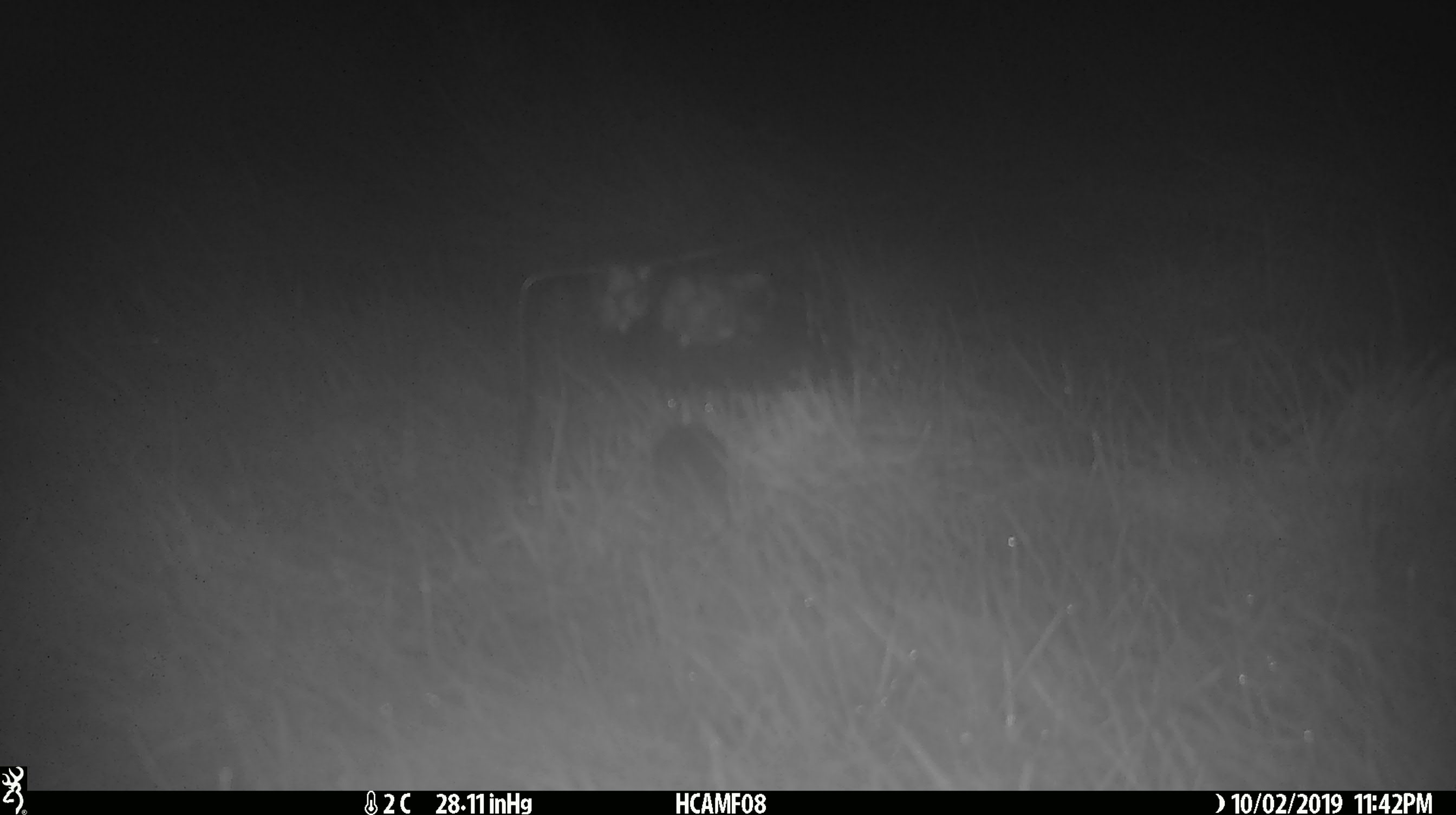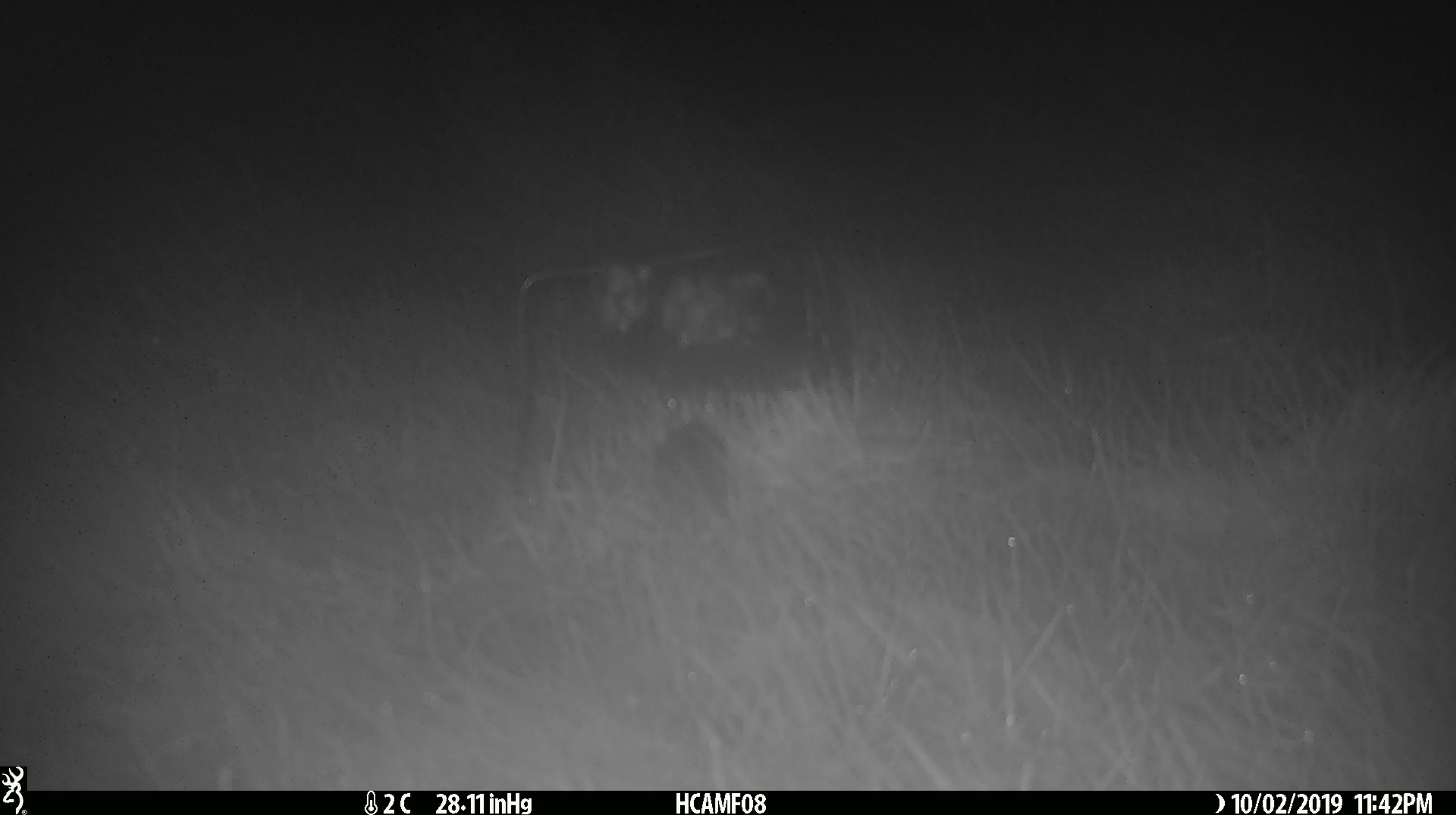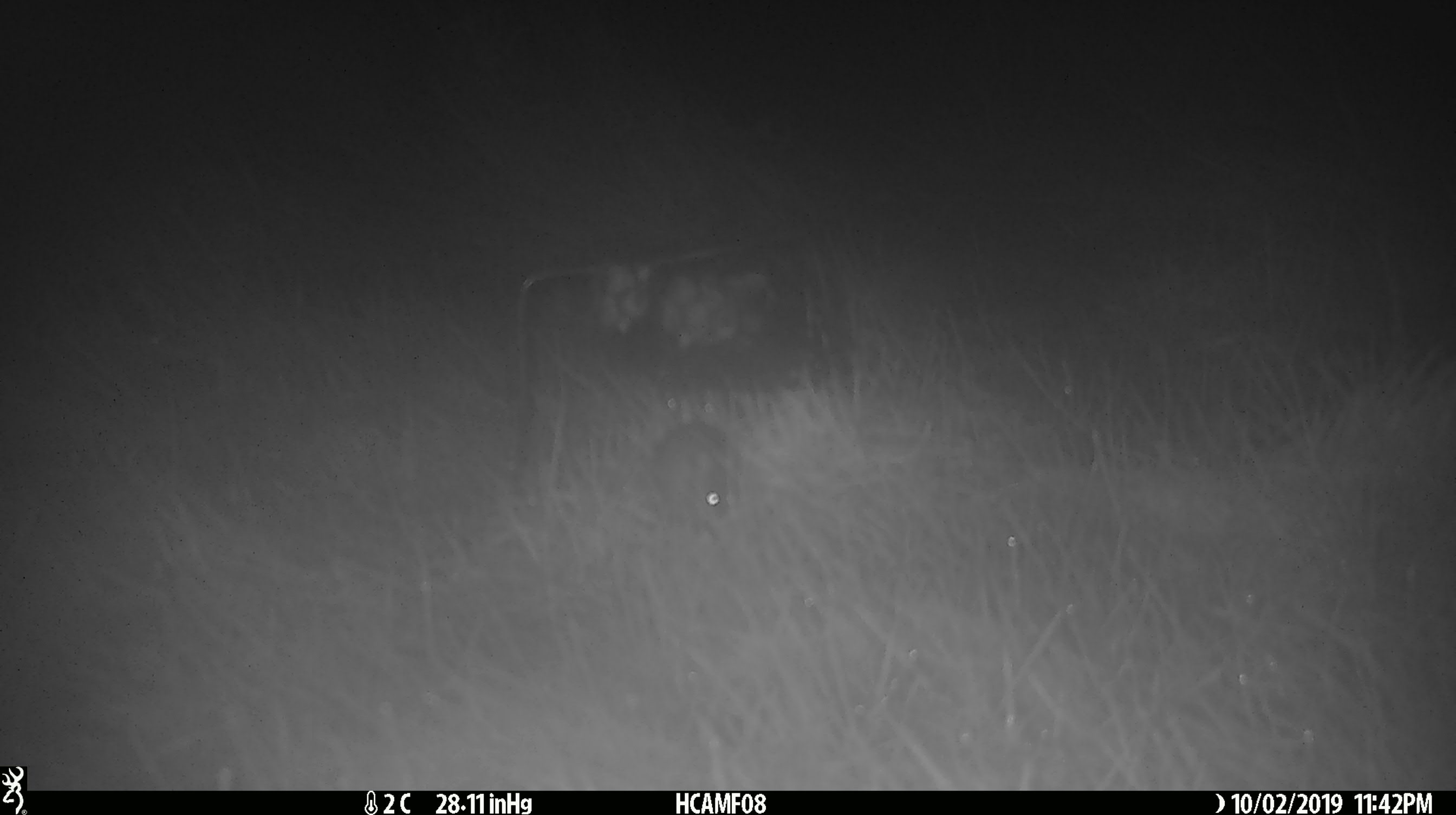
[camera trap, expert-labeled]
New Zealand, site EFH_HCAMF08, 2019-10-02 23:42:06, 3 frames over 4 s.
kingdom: Animalia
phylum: Chordata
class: Mammalia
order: Rodentia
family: Muridae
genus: Mus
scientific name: Mus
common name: mouse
Mouse (Mus).